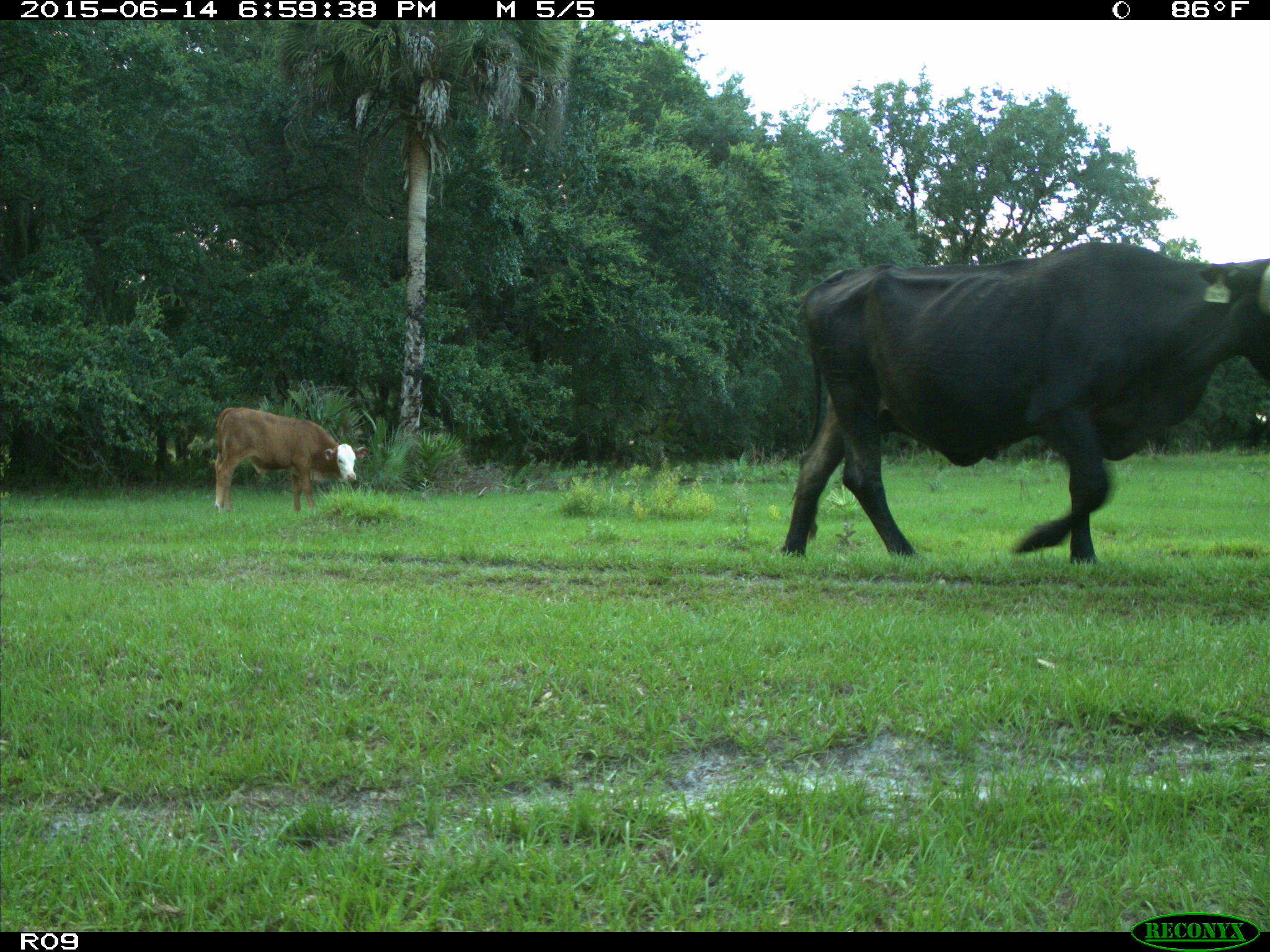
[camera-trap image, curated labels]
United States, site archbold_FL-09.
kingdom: Animalia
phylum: Chordata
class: Mammalia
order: Artiodactyla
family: Bovidae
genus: Bos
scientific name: Bos taurus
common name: domestic cow